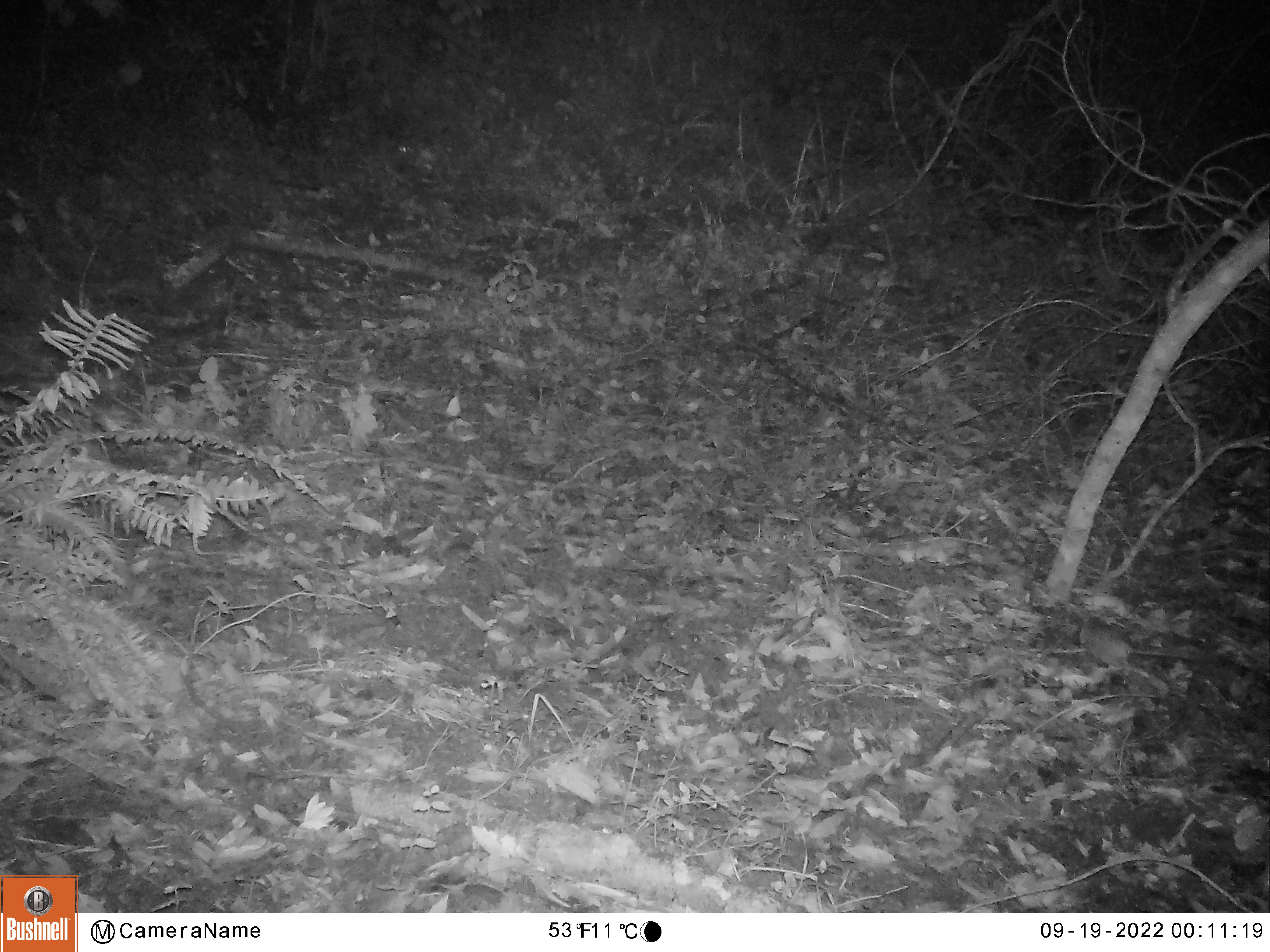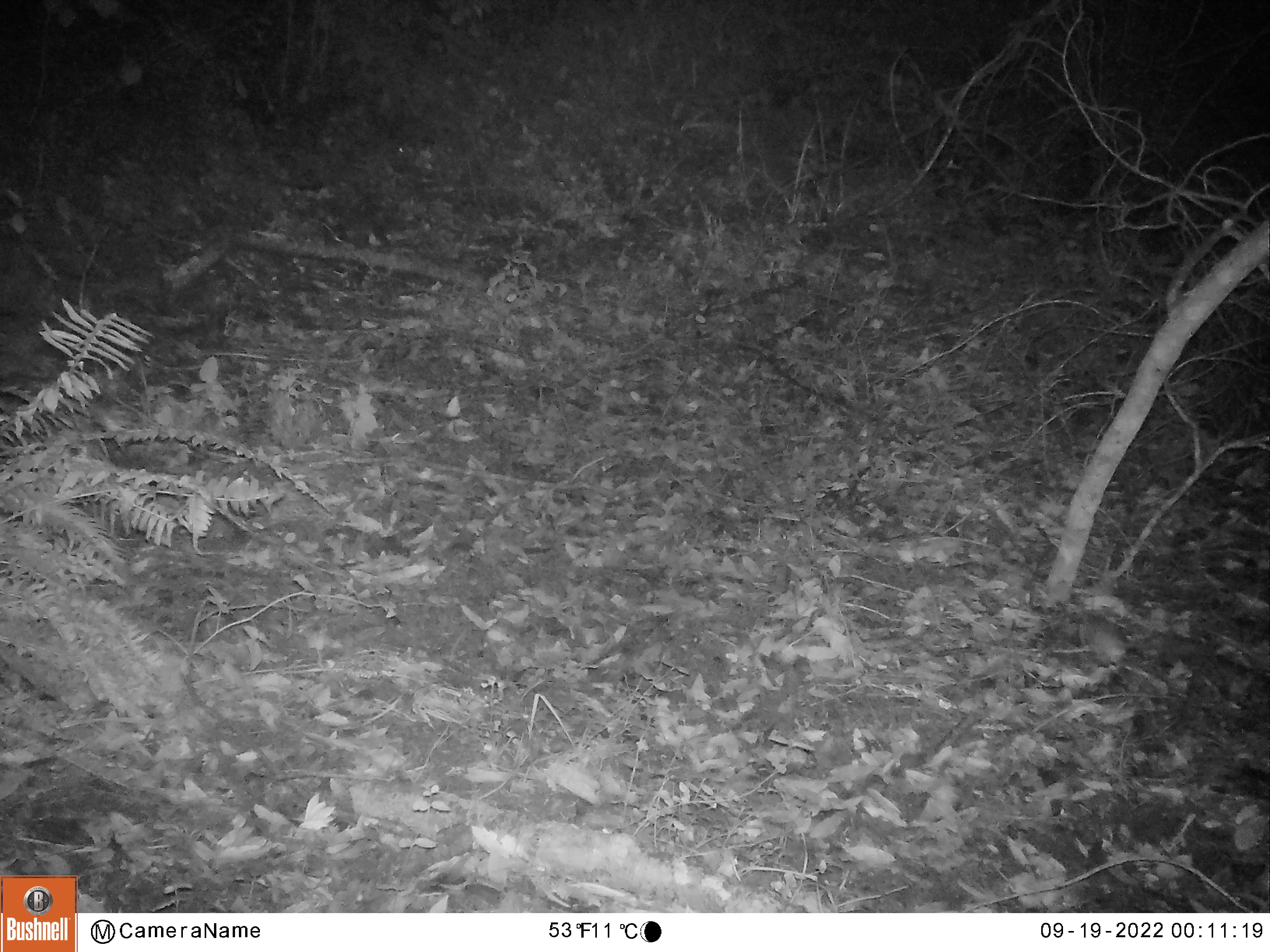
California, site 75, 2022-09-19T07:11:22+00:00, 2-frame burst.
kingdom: Animalia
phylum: Chordata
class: Mammalia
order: Rodentia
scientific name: Rodentia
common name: mouse or rat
Mouse or rat (Rodentia).